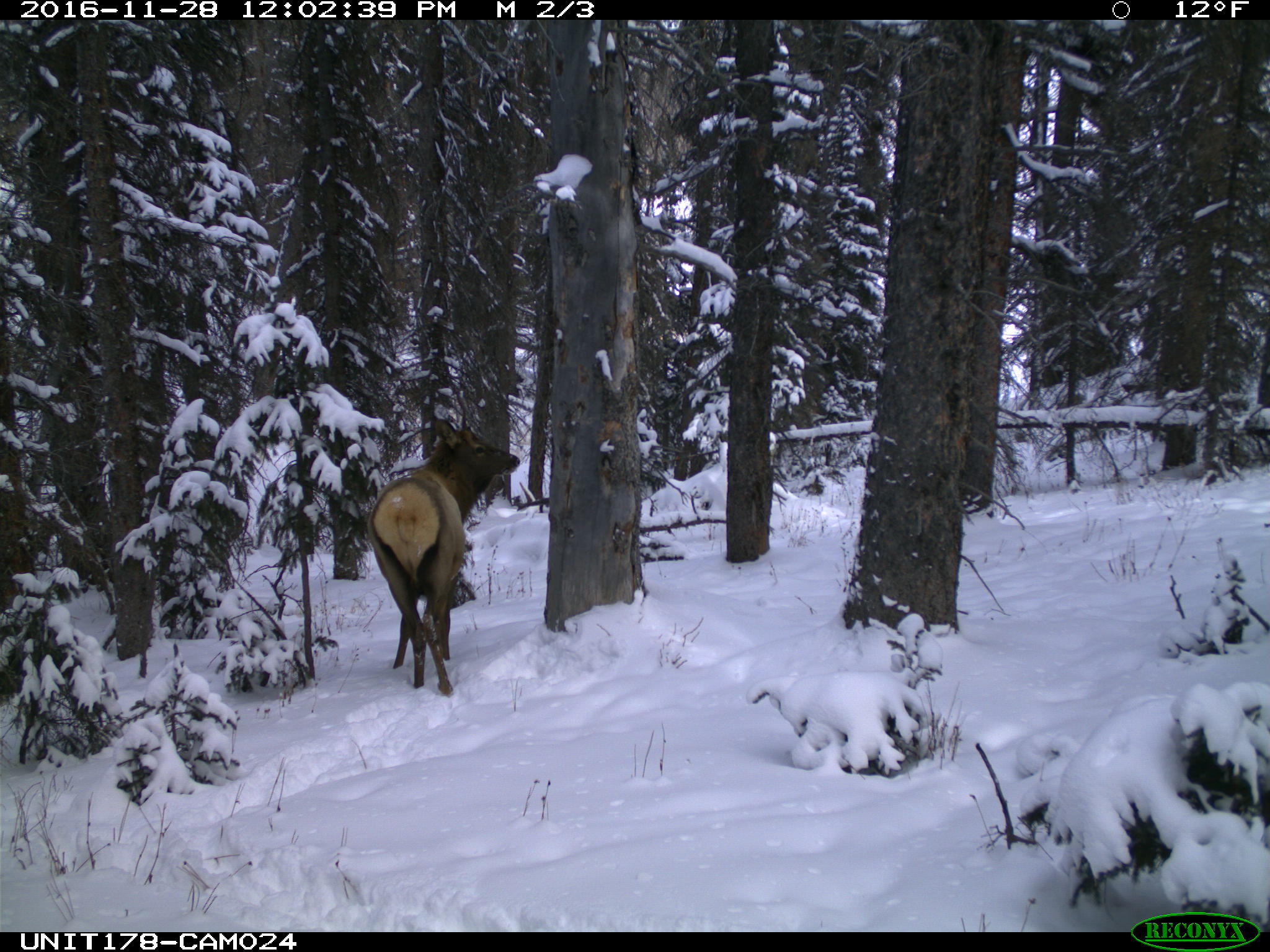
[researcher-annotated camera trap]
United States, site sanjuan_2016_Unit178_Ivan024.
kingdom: Animalia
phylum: Chordata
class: Mammalia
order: Artiodactyla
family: Cervidae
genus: Cervus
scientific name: Cervus elaphus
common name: red deer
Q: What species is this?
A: Cervus elaphus (red deer).